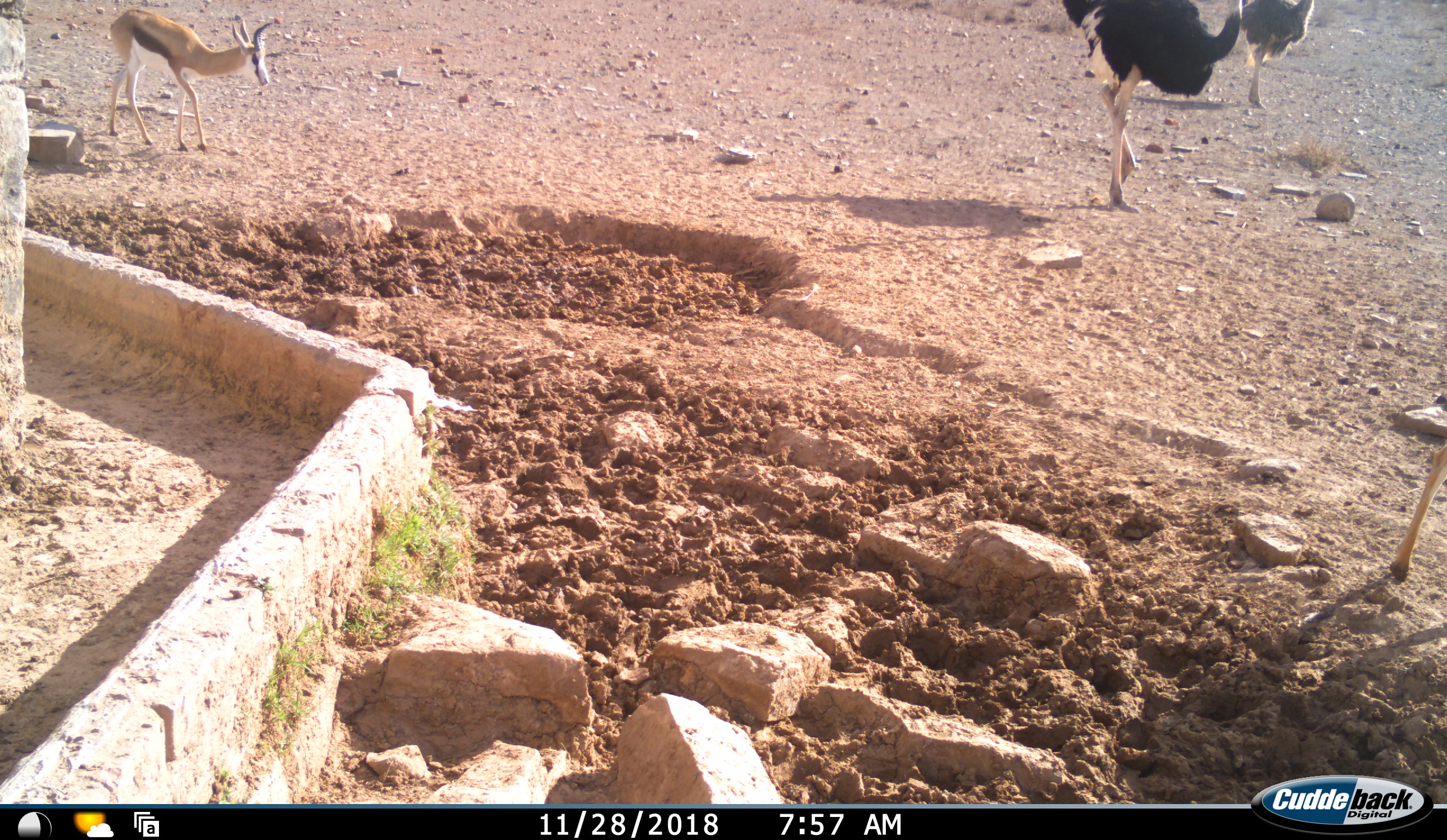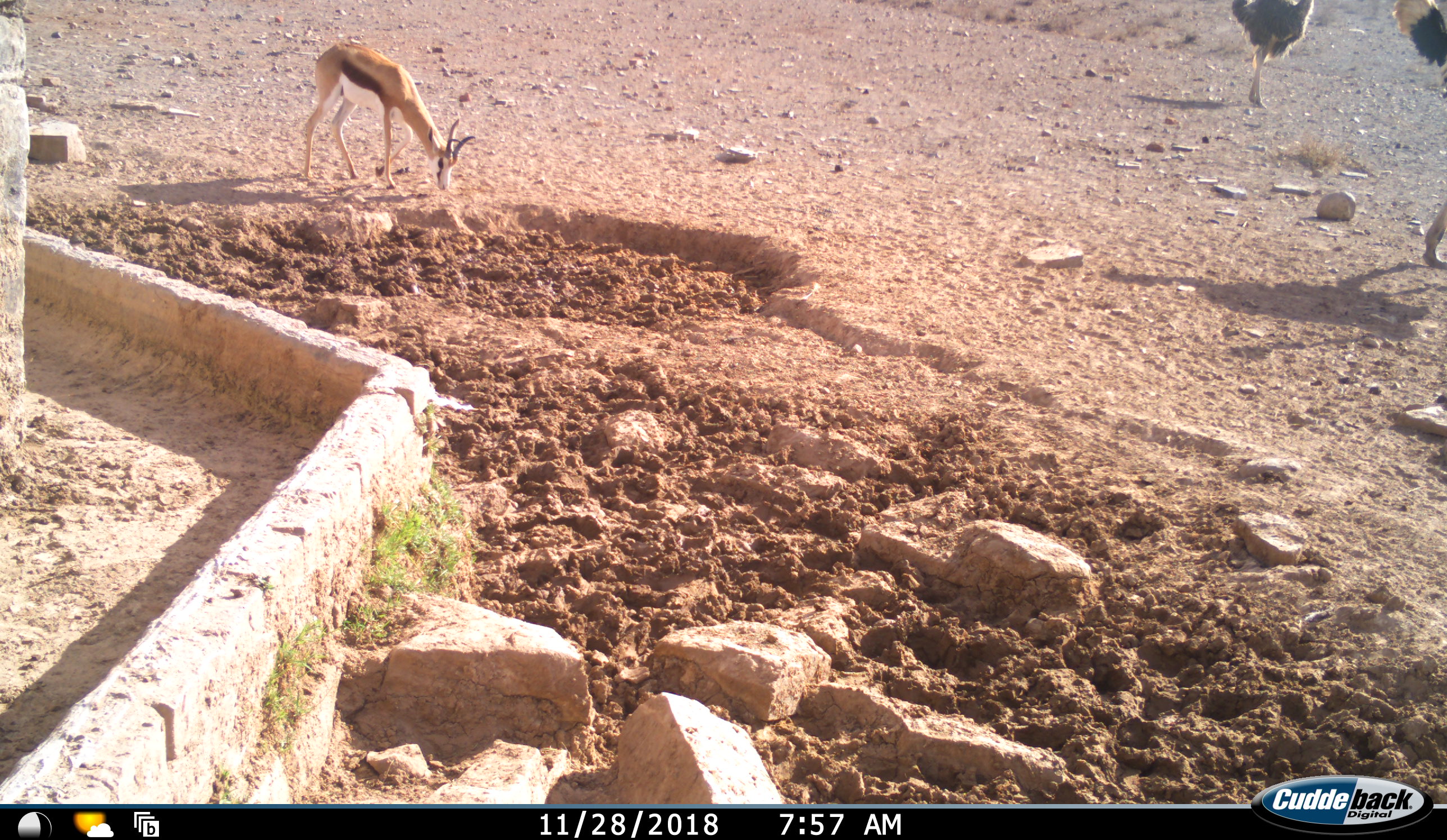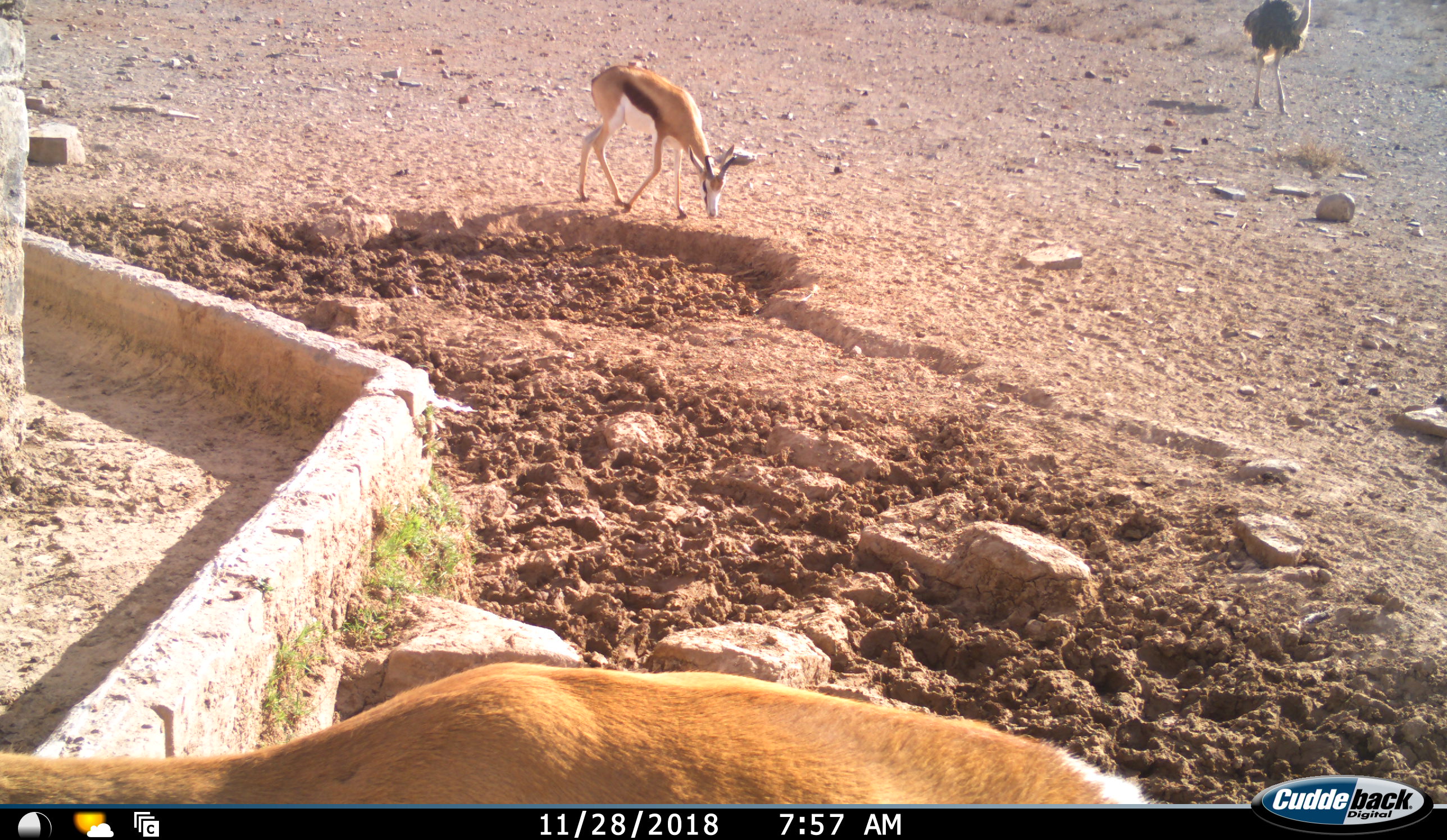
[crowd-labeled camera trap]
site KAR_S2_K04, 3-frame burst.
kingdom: Animalia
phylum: Chordata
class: Aves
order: Struthioniformes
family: Struthionidae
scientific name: Struthionidae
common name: ostrich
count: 2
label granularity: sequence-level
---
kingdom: Animalia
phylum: Chordata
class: Mammalia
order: Artiodactyla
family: Bovidae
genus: Antidorcas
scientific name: Antidorcas marsupialis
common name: springbok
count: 2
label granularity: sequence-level